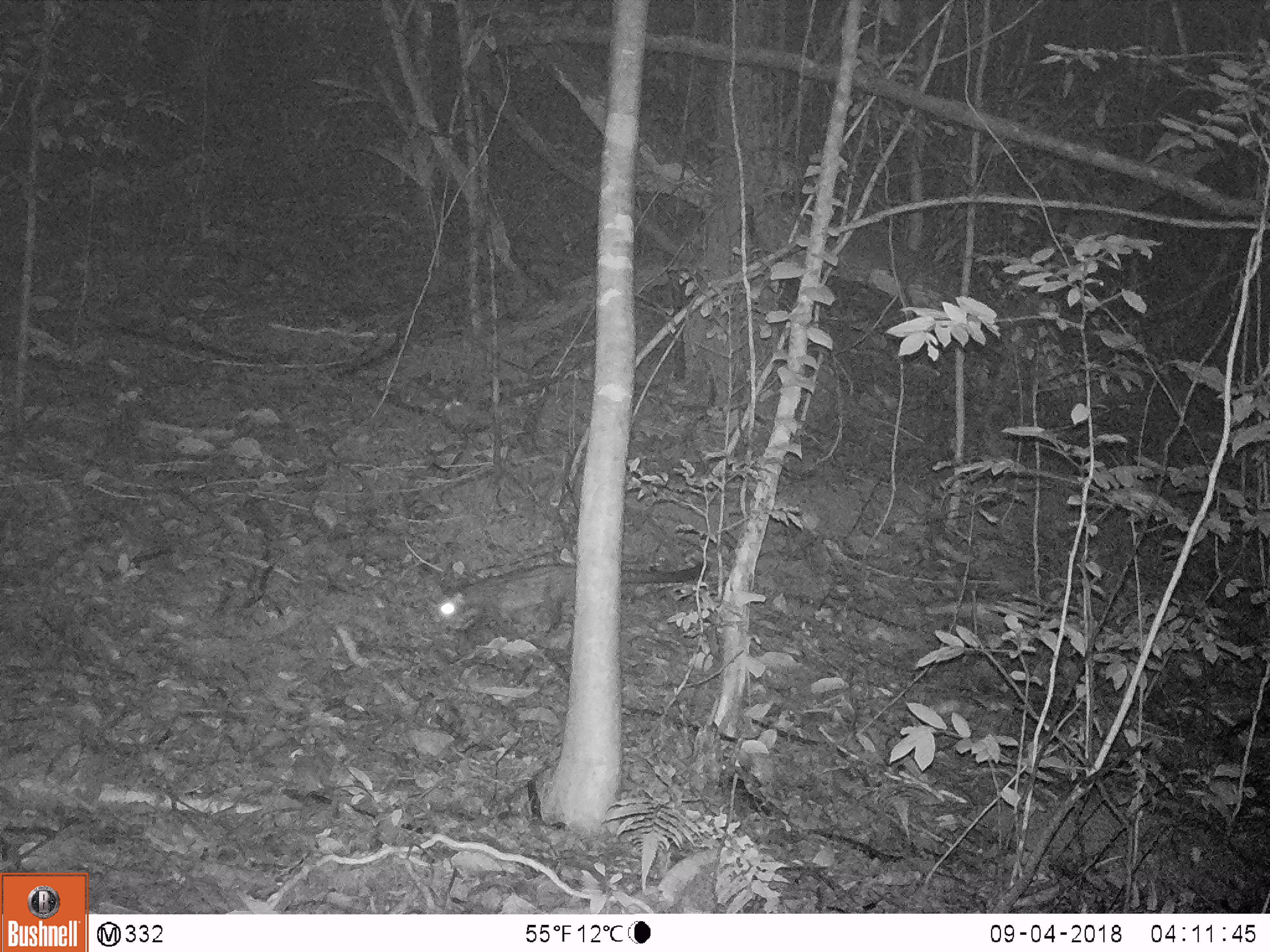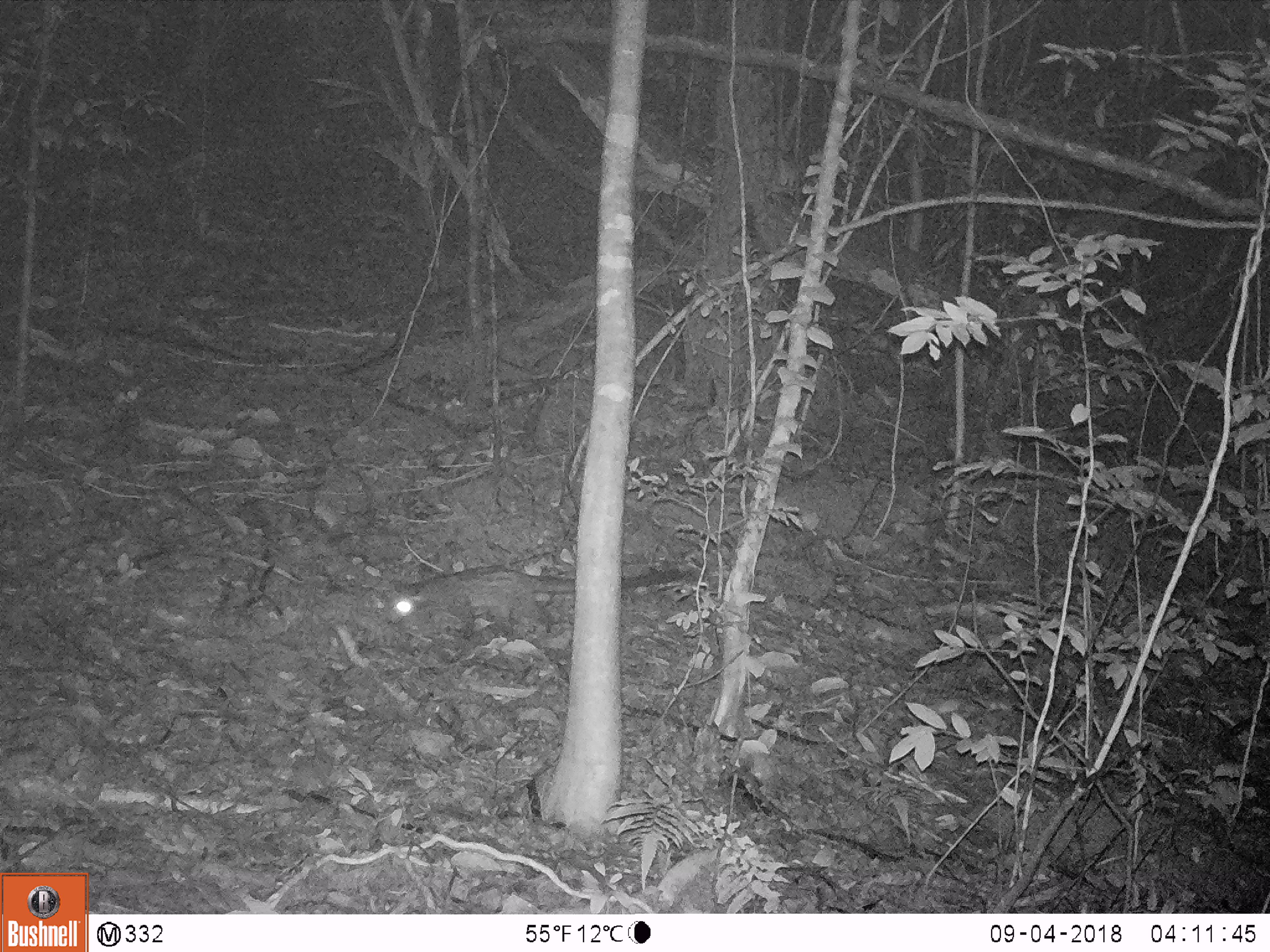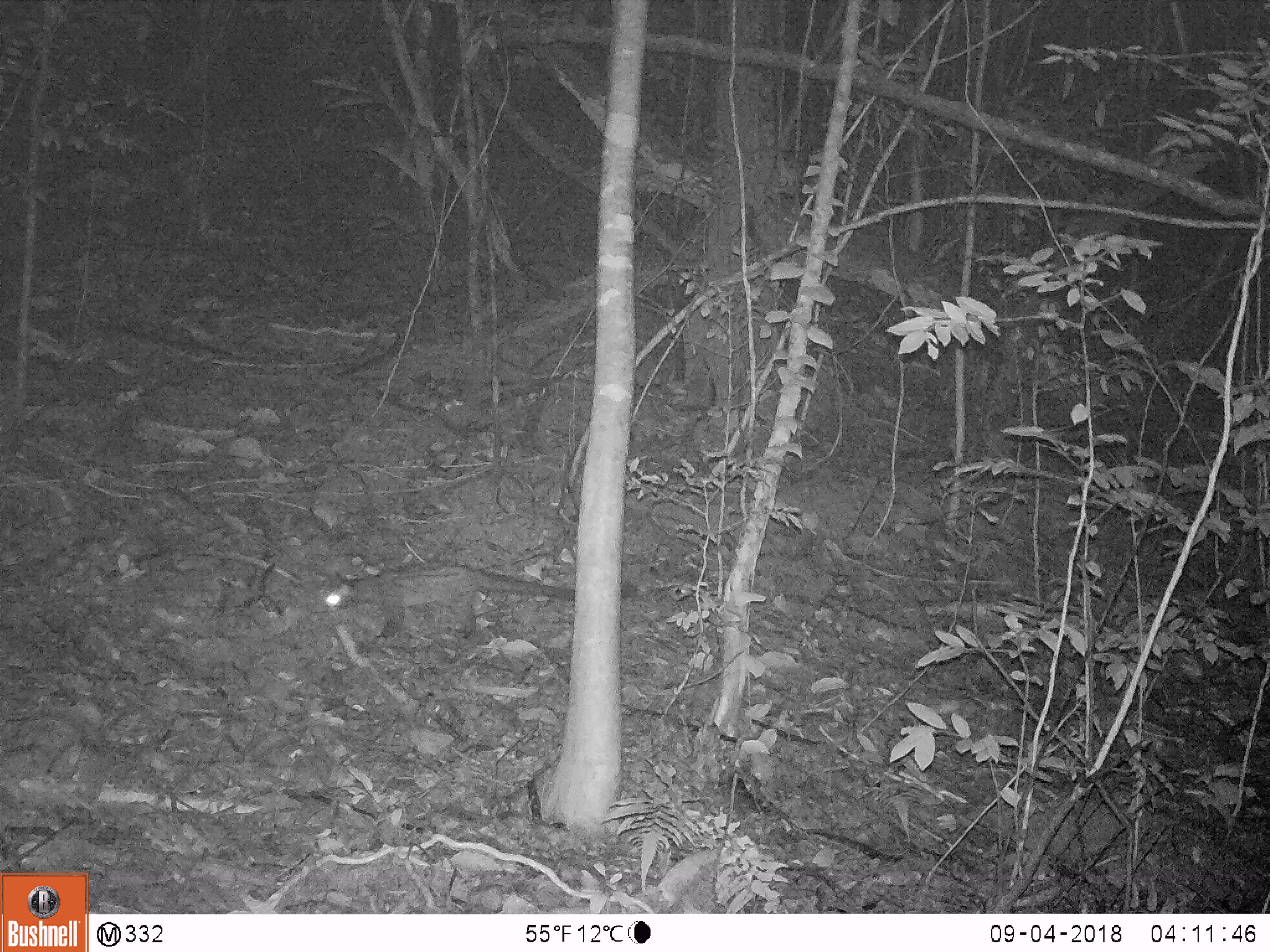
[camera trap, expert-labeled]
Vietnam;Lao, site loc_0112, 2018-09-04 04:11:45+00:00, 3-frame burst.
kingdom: Animalia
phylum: Chordata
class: Mammalia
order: Carnivora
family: Viverridae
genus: Paradoxurus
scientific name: Paradoxurus hermaphroditus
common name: common palm civet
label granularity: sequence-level